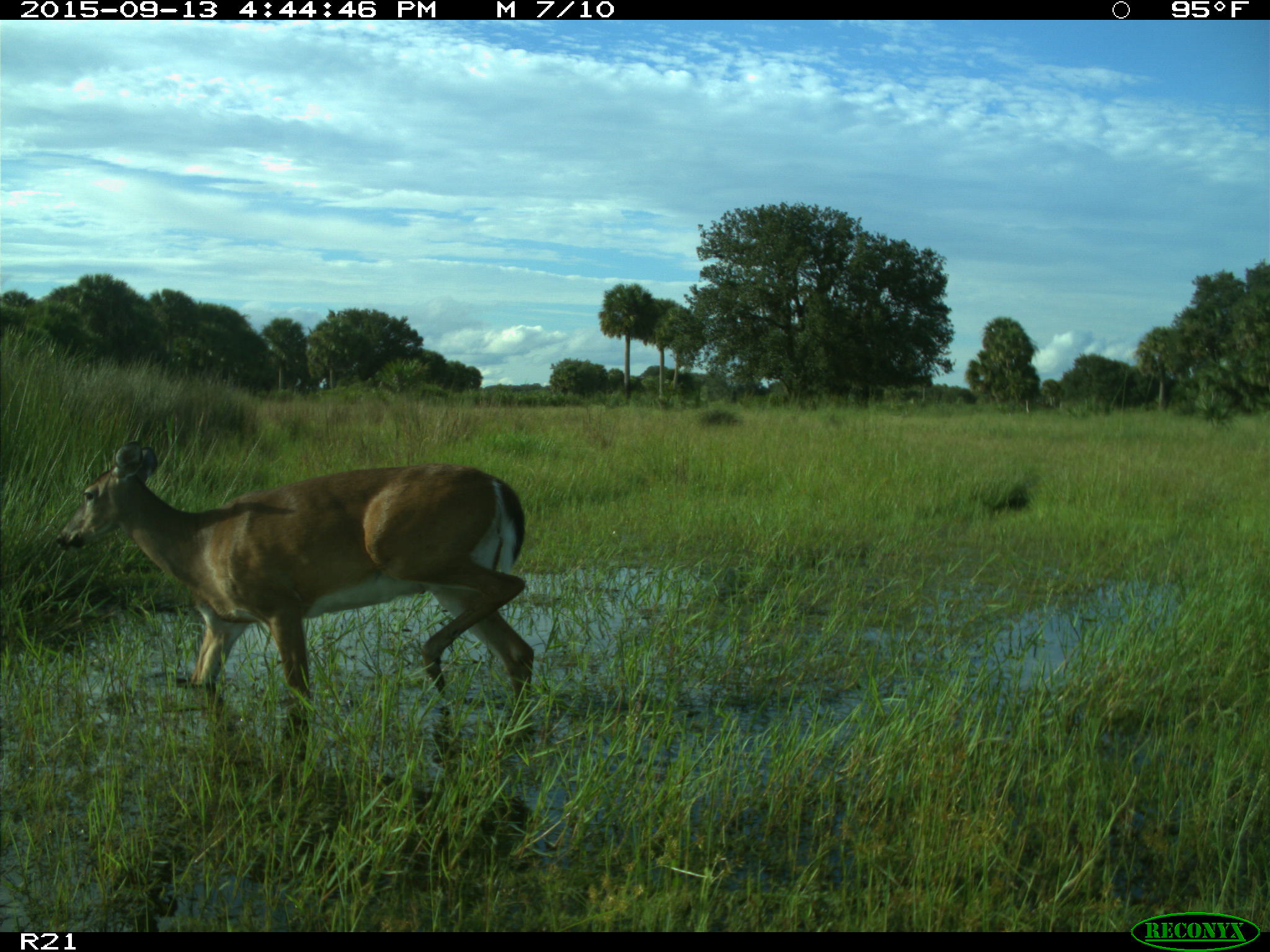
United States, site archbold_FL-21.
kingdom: Animalia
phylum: Chordata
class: Mammalia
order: Artiodactyla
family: Cervidae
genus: Odocoileus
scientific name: Odocoileus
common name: deer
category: unidentified deer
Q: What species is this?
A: Unidentified deer (deer) (Odocoileus).